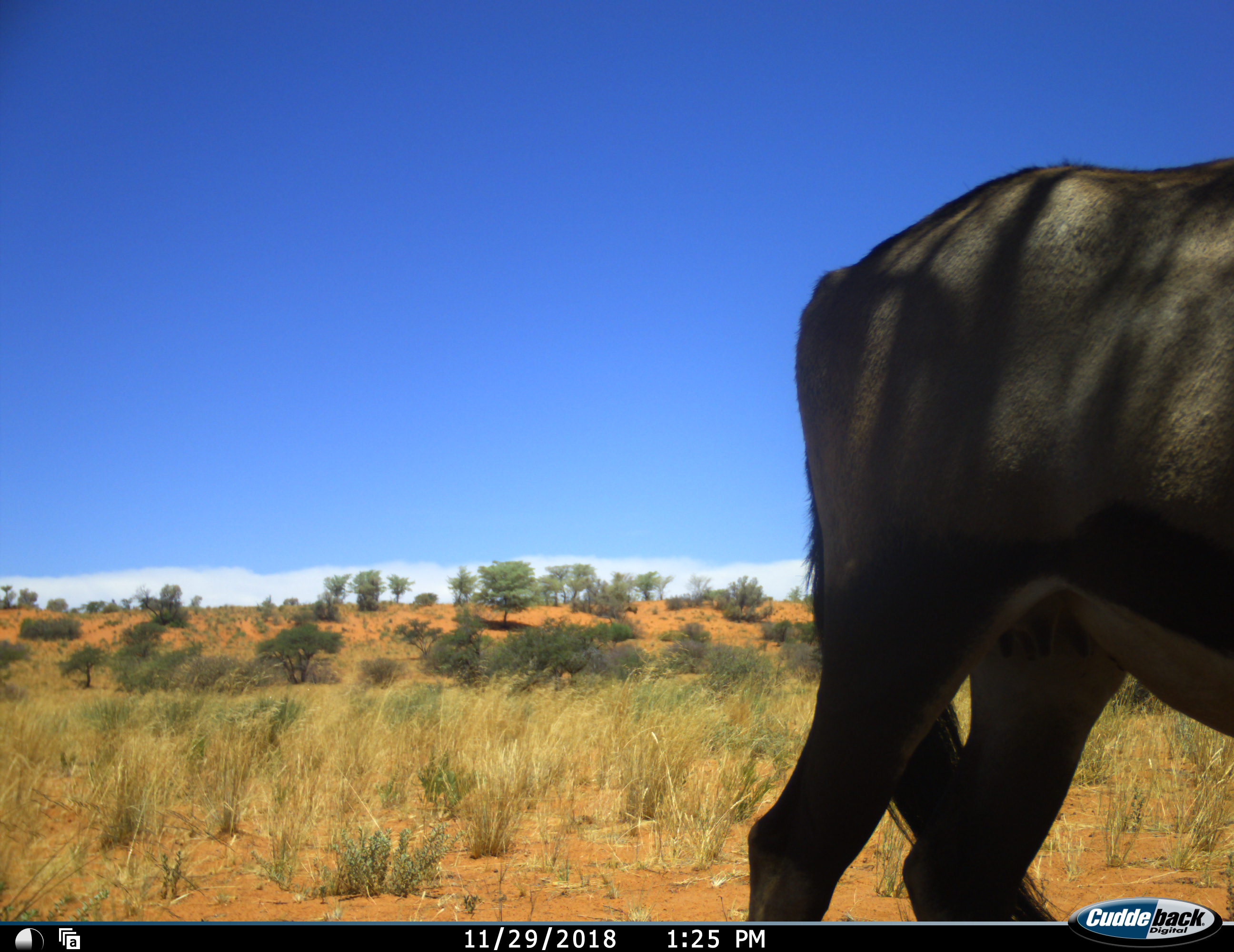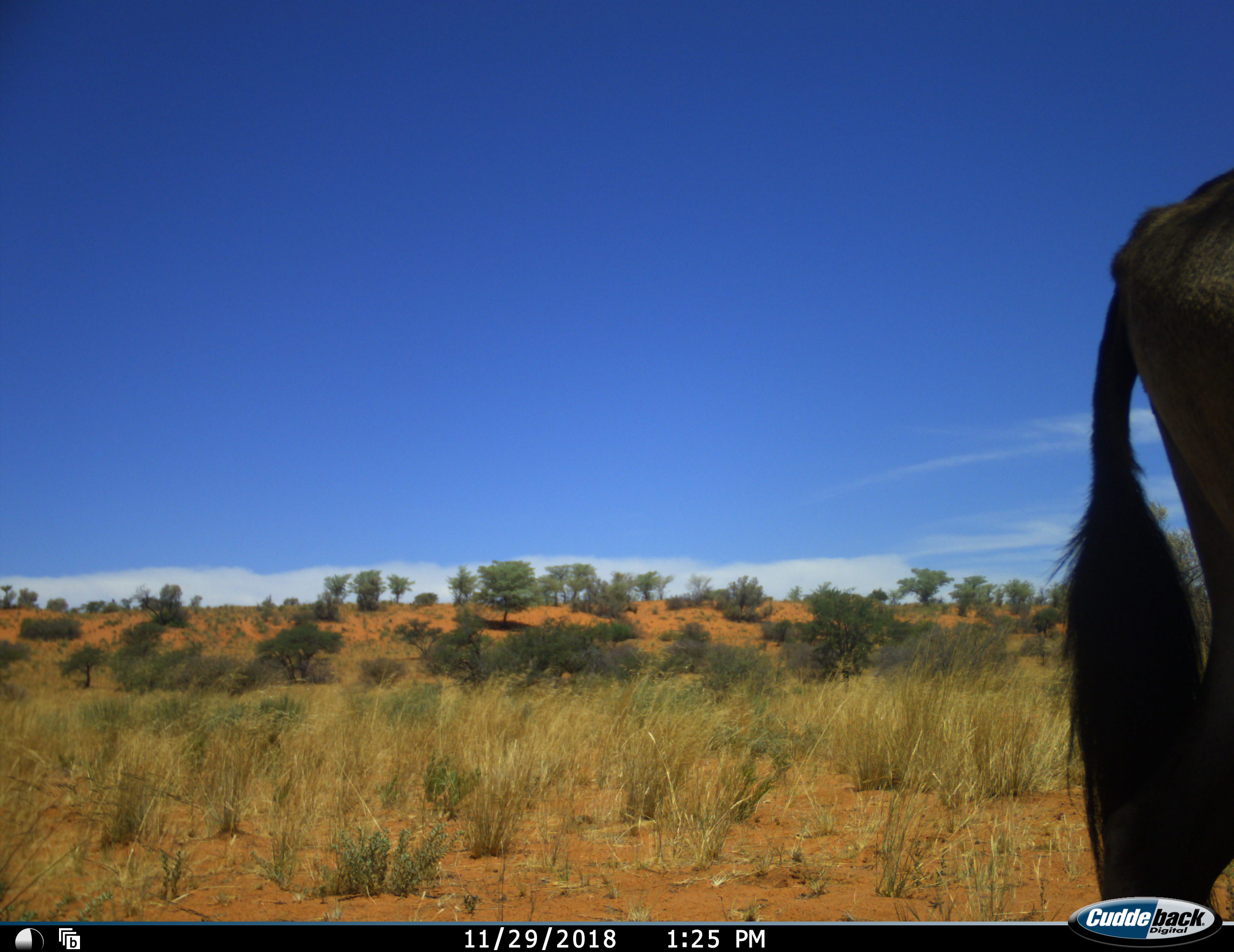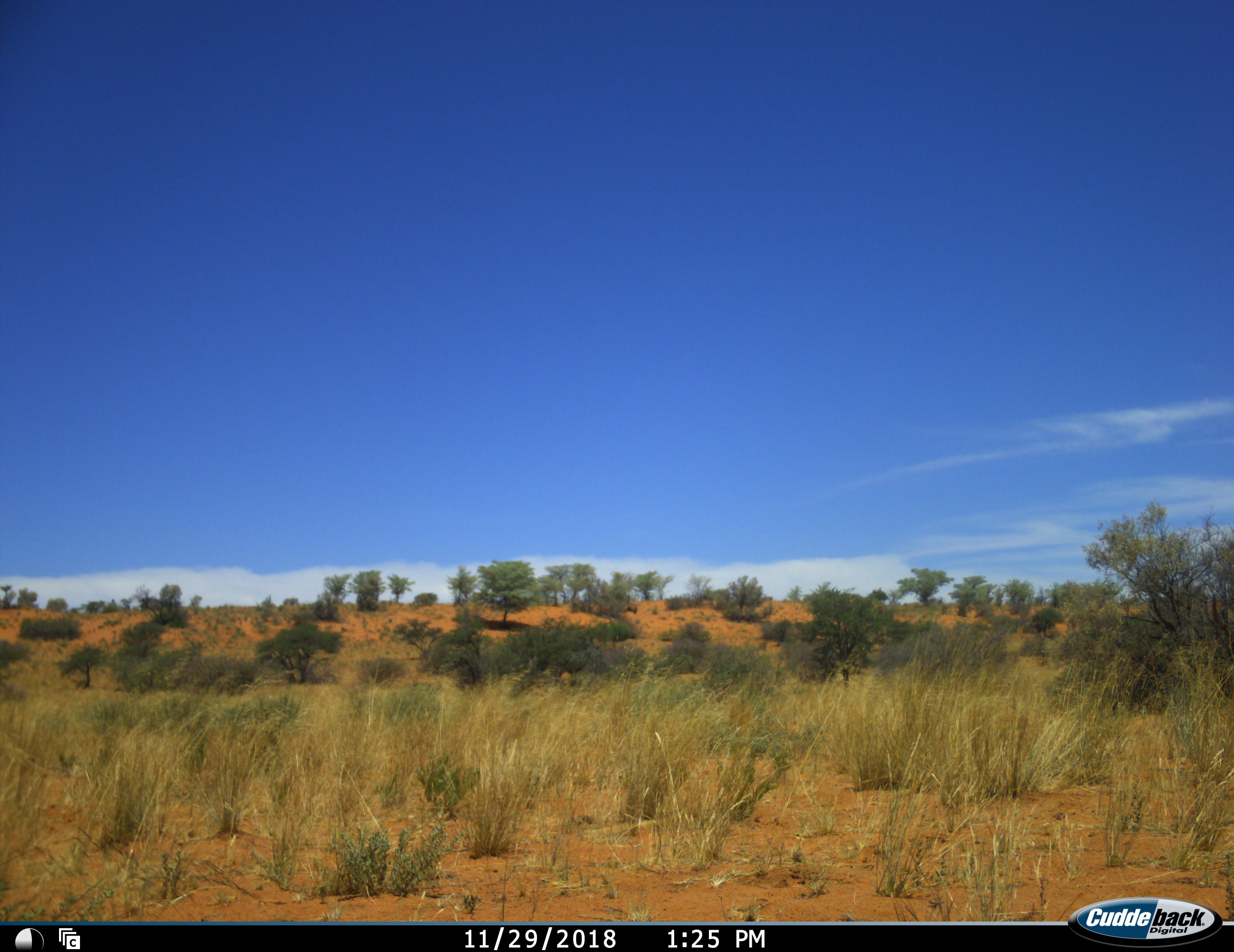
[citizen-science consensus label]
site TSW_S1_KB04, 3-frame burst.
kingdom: Animalia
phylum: Chordata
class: Mammalia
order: Artiodactyla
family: Bovidae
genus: Oryx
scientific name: Oryx gazella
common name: gemsbok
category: oryx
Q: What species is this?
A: Oryx (gemsbok) (Oryx gazella).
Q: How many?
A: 1.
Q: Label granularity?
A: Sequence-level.